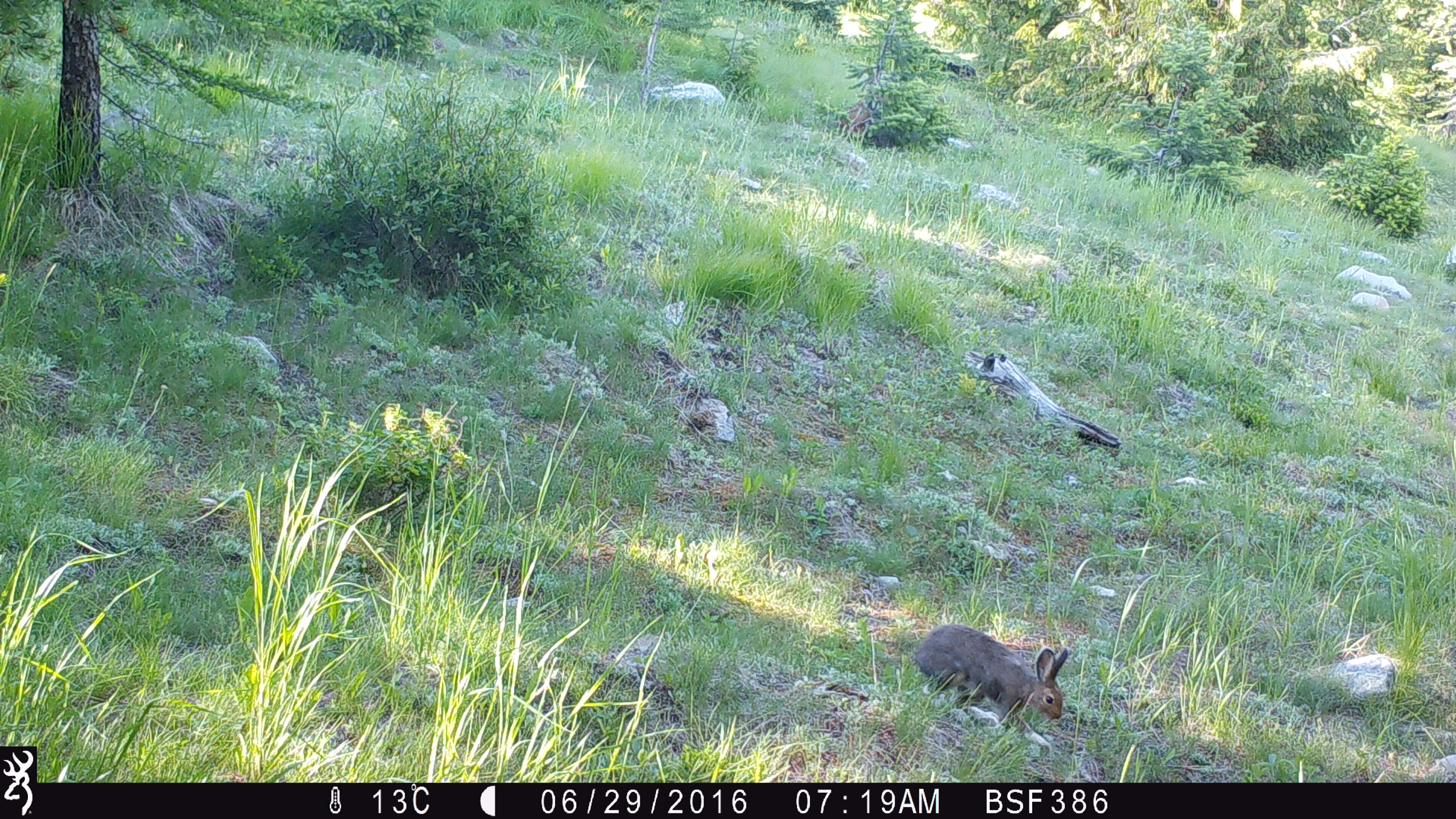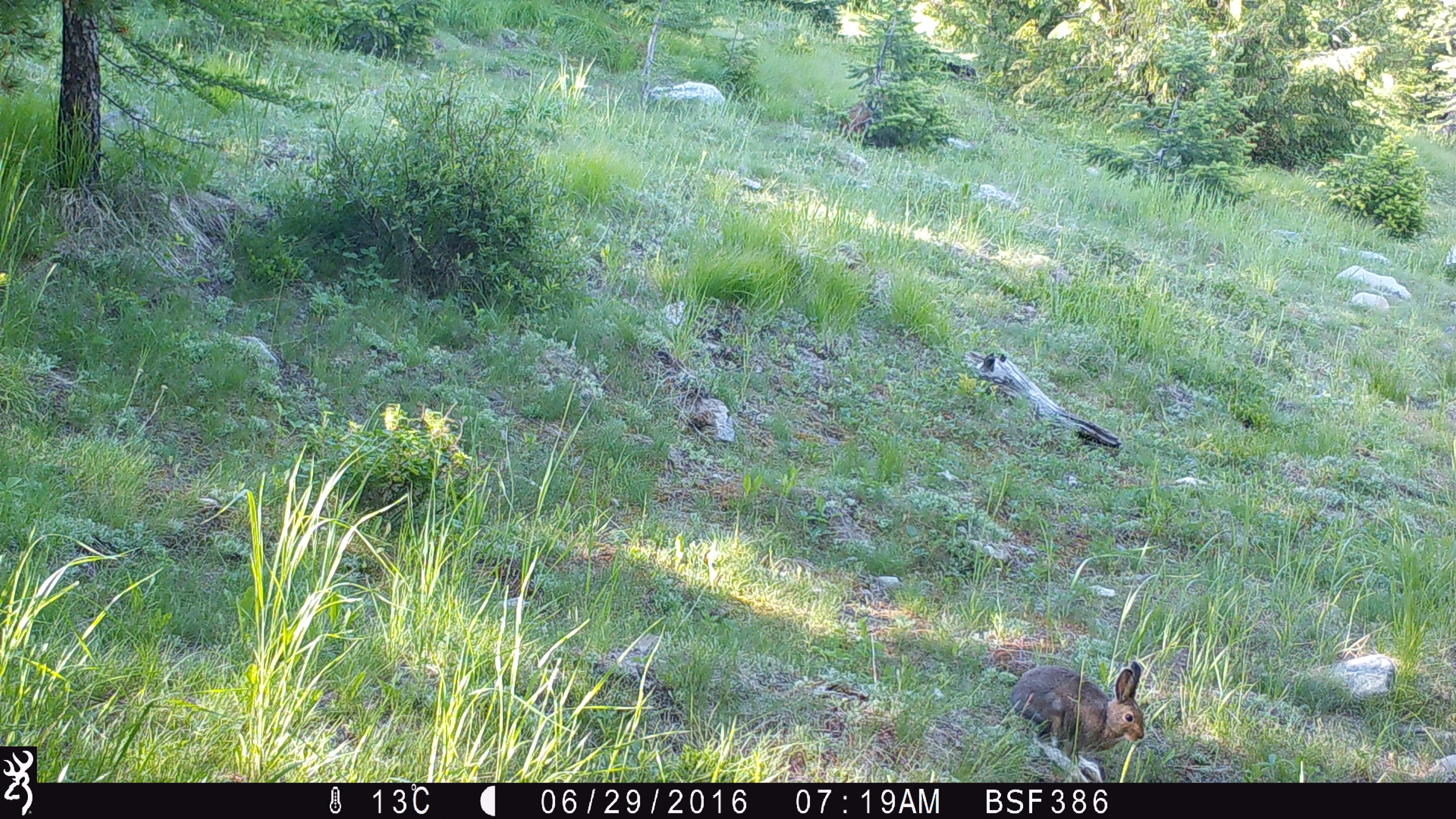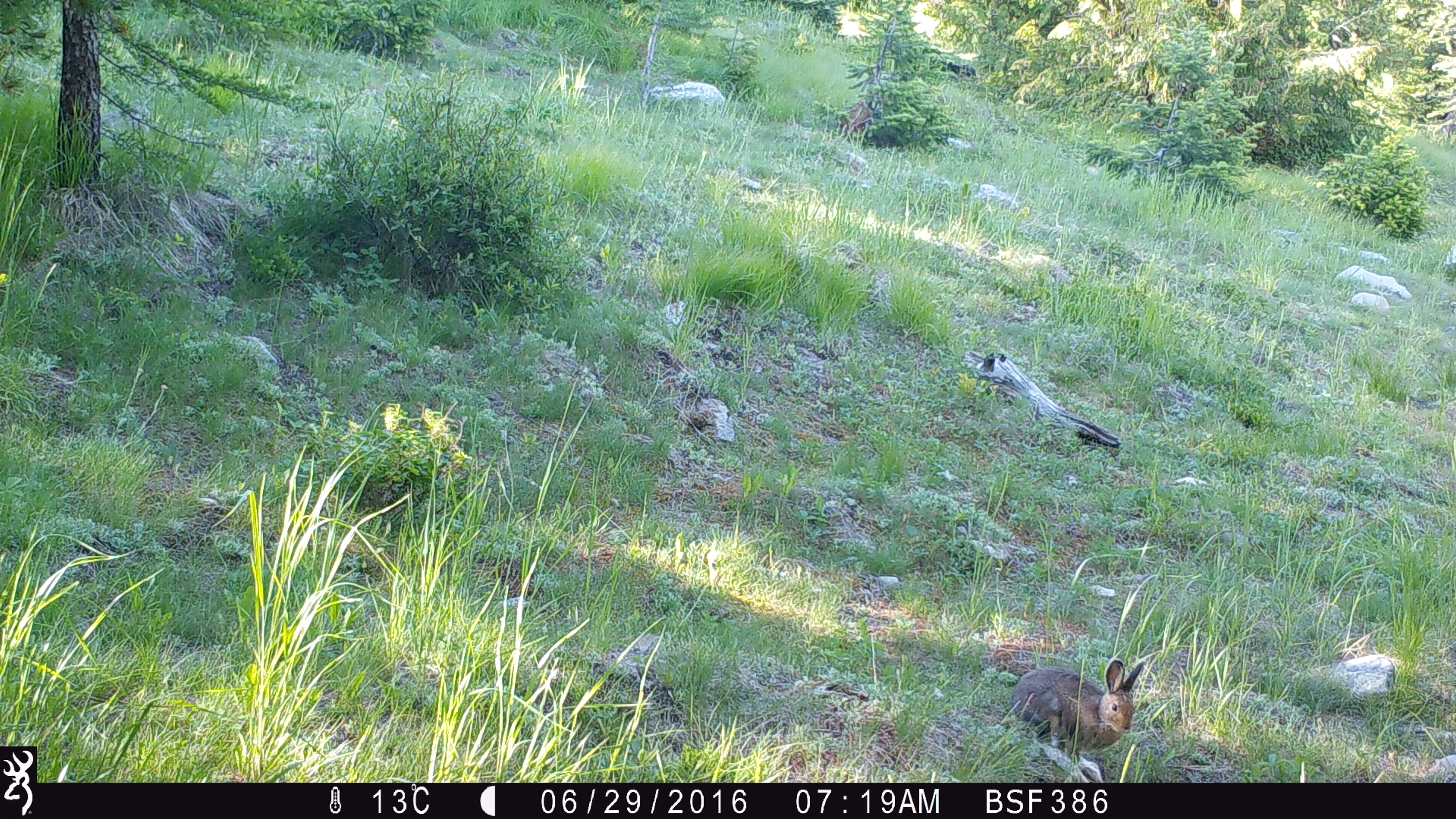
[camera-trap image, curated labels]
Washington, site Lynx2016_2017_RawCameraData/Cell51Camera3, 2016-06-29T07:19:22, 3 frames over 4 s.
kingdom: Animalia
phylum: Chordata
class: Mammalia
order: Lagomorpha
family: Leporidae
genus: Lepus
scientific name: Lepus americanus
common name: snowshoe hare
Lepus americanus (snowshoe hare). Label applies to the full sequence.